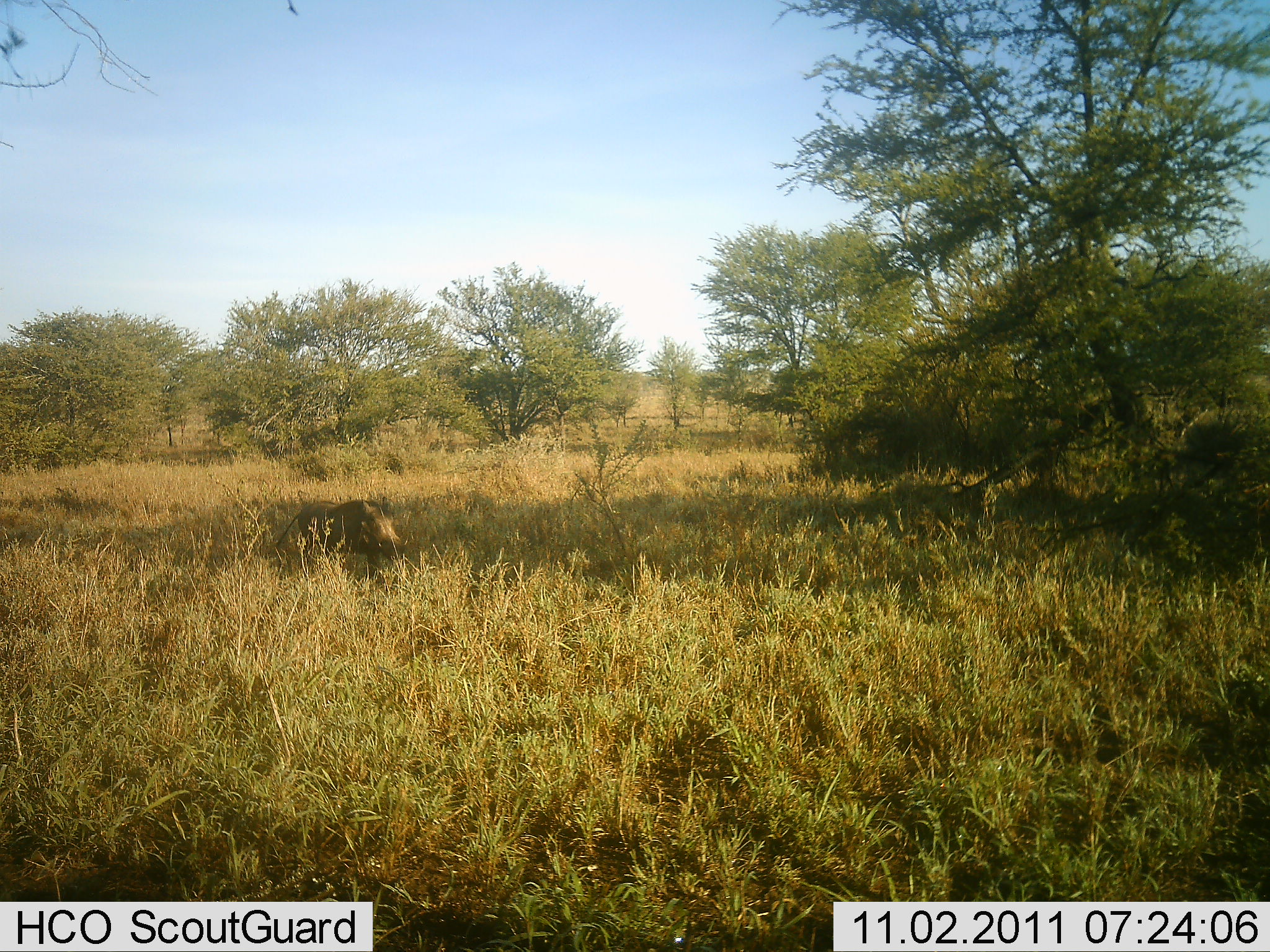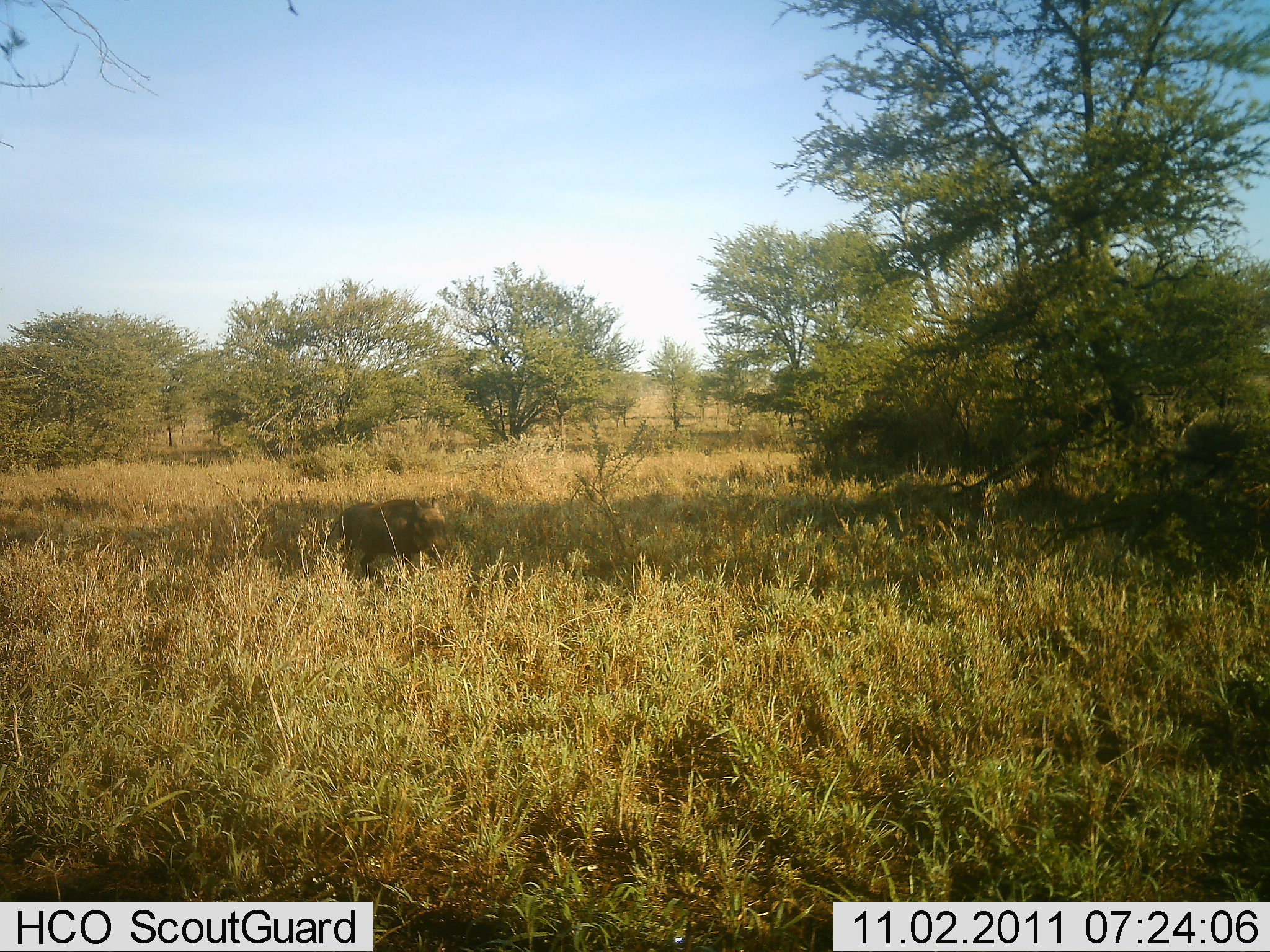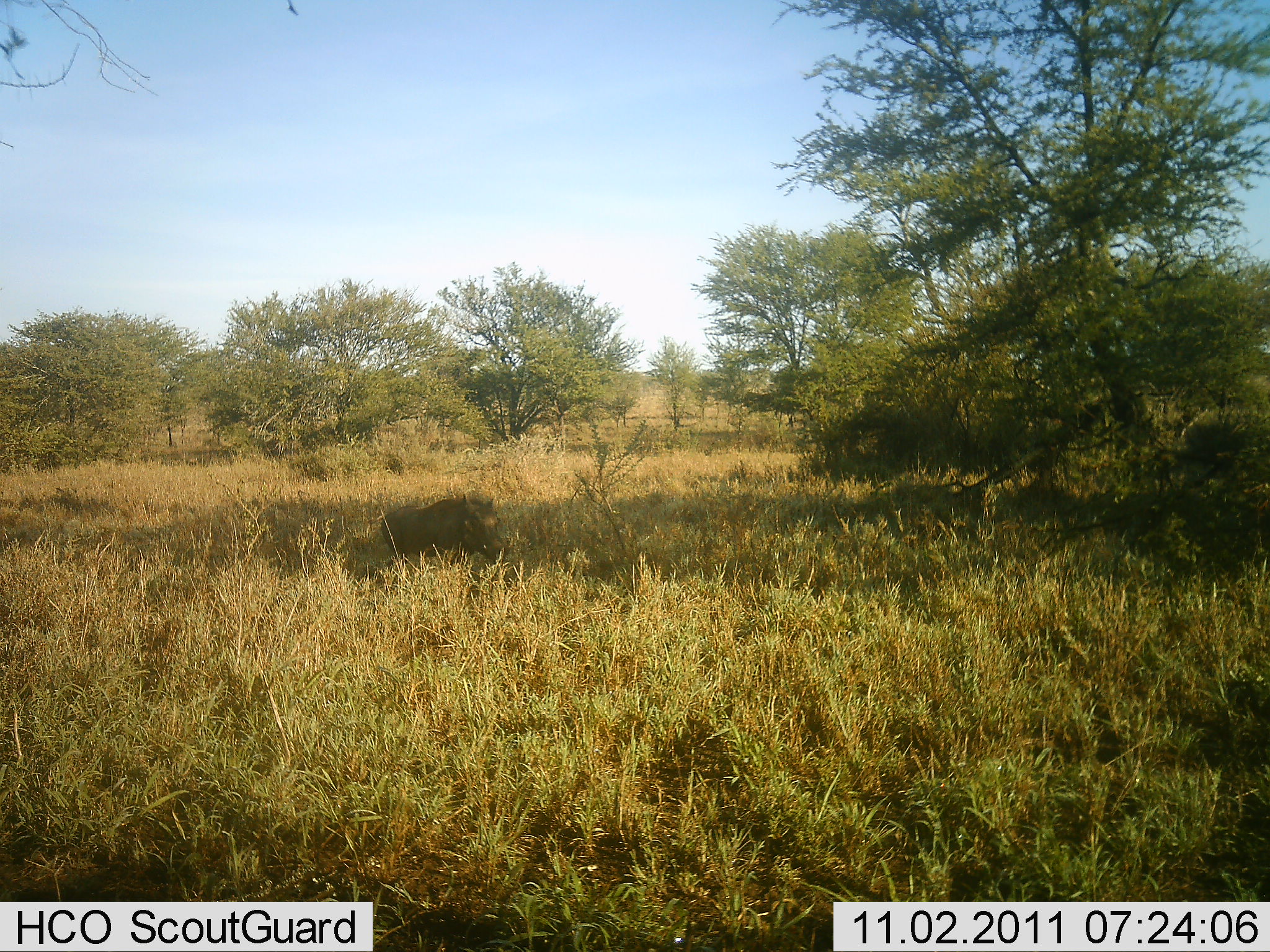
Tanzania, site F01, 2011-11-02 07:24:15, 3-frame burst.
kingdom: Animalia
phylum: Chordata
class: Mammalia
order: Artiodactyla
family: Suidae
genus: Phacochoerus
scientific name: Phacochoerus africanus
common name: warthog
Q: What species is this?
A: Warthog (Phacochoerus africanus).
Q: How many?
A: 1.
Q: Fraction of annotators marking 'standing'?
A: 0%.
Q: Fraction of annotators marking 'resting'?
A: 0%.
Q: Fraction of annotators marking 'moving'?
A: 100%.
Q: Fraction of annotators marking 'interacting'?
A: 0%.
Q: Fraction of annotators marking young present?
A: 0%.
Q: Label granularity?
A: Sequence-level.